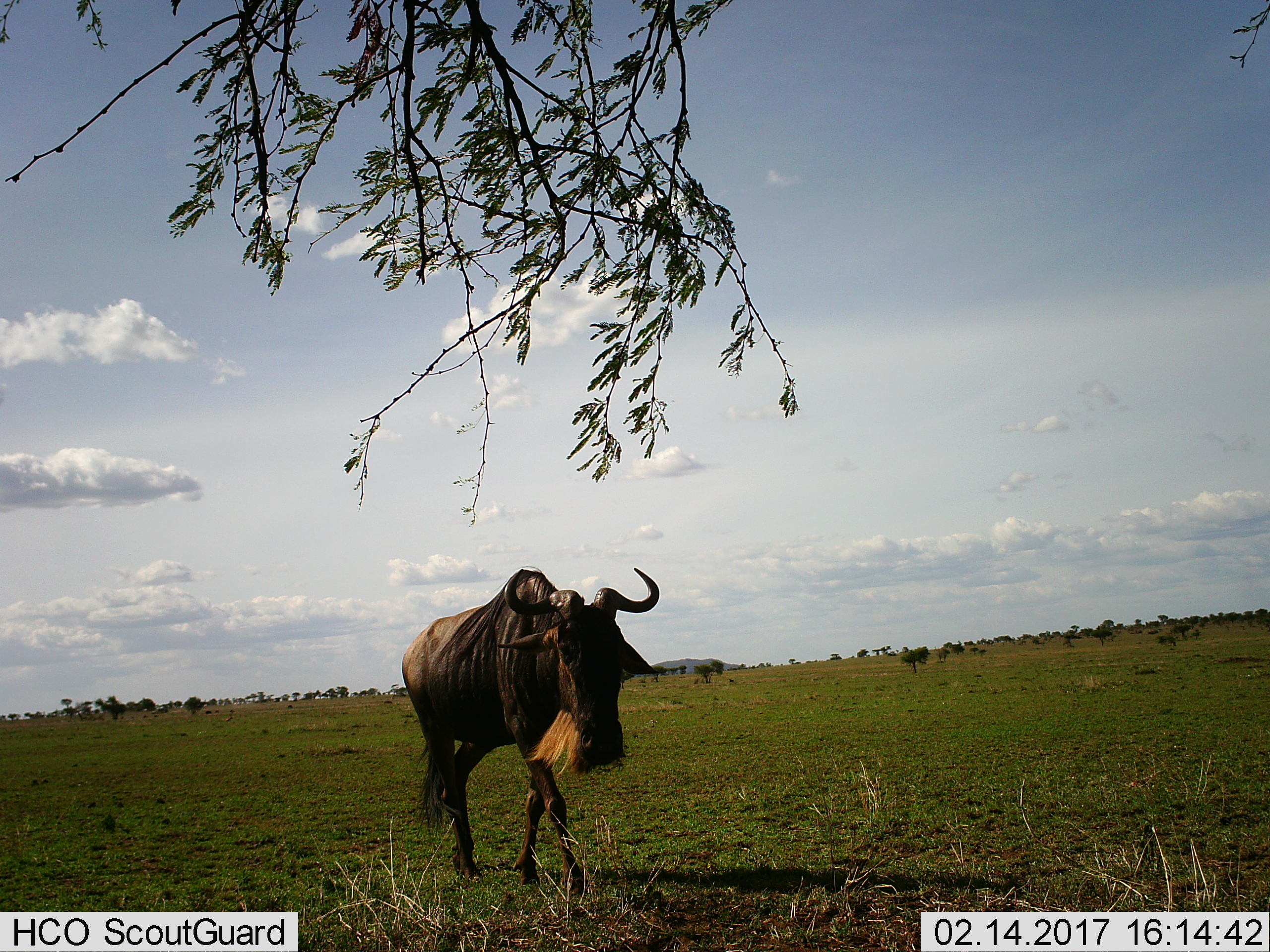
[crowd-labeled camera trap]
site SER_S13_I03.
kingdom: Animalia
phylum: Chordata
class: Mammalia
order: Artiodactyla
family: Bovidae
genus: Connochaetes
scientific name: Connochaetes taurinus taurinus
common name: blue wildebeest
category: wildebeestblue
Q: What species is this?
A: Wildebeestblue (blue wildebeest) (Connochaetes taurinus taurinus).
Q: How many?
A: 1.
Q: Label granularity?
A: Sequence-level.